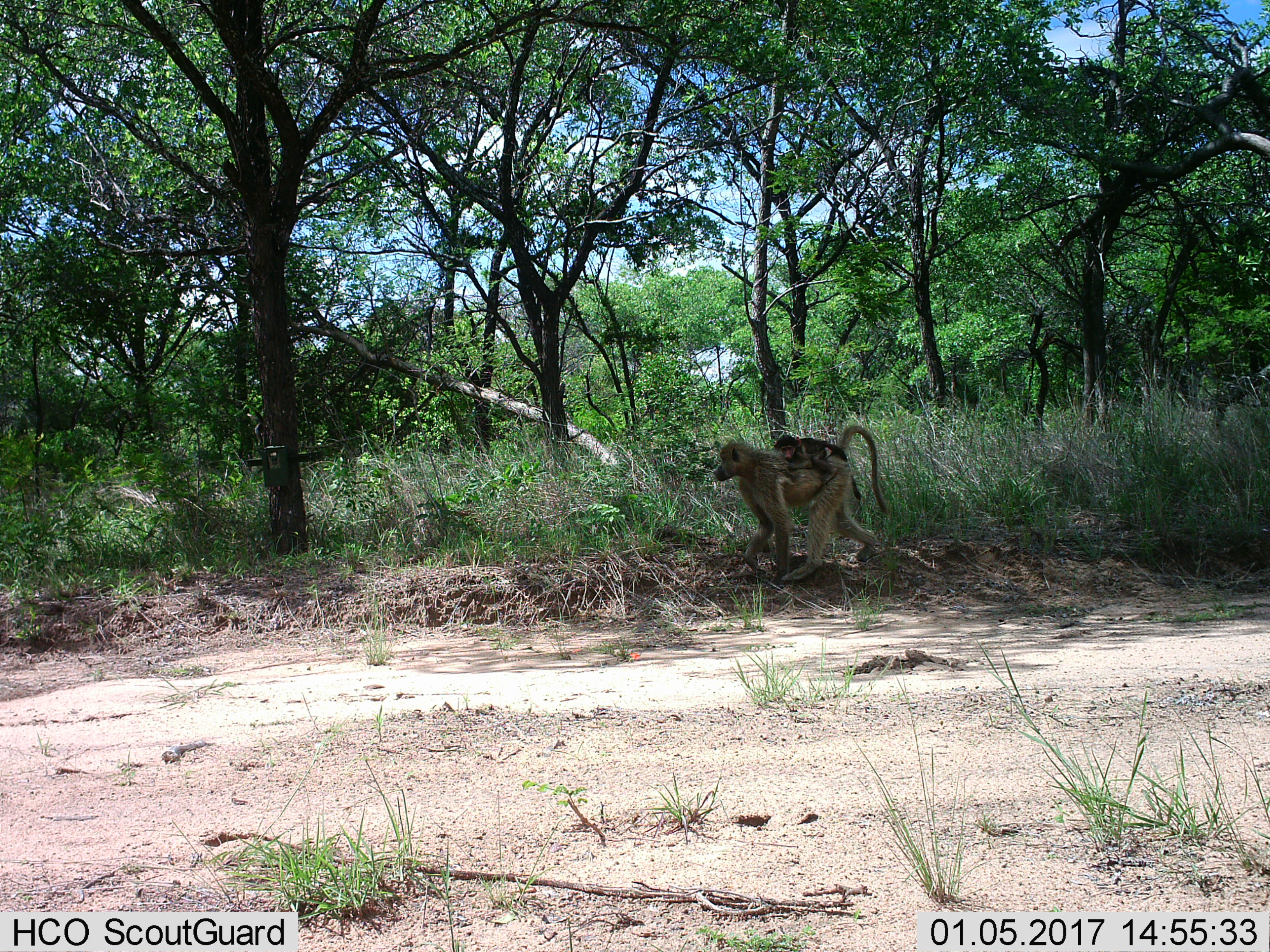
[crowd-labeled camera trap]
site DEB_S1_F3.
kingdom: Animalia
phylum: Chordata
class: Mammalia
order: Primates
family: Cercopithecidae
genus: Papio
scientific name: Papio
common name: baboon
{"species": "baboon (Papio)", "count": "2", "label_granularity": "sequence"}